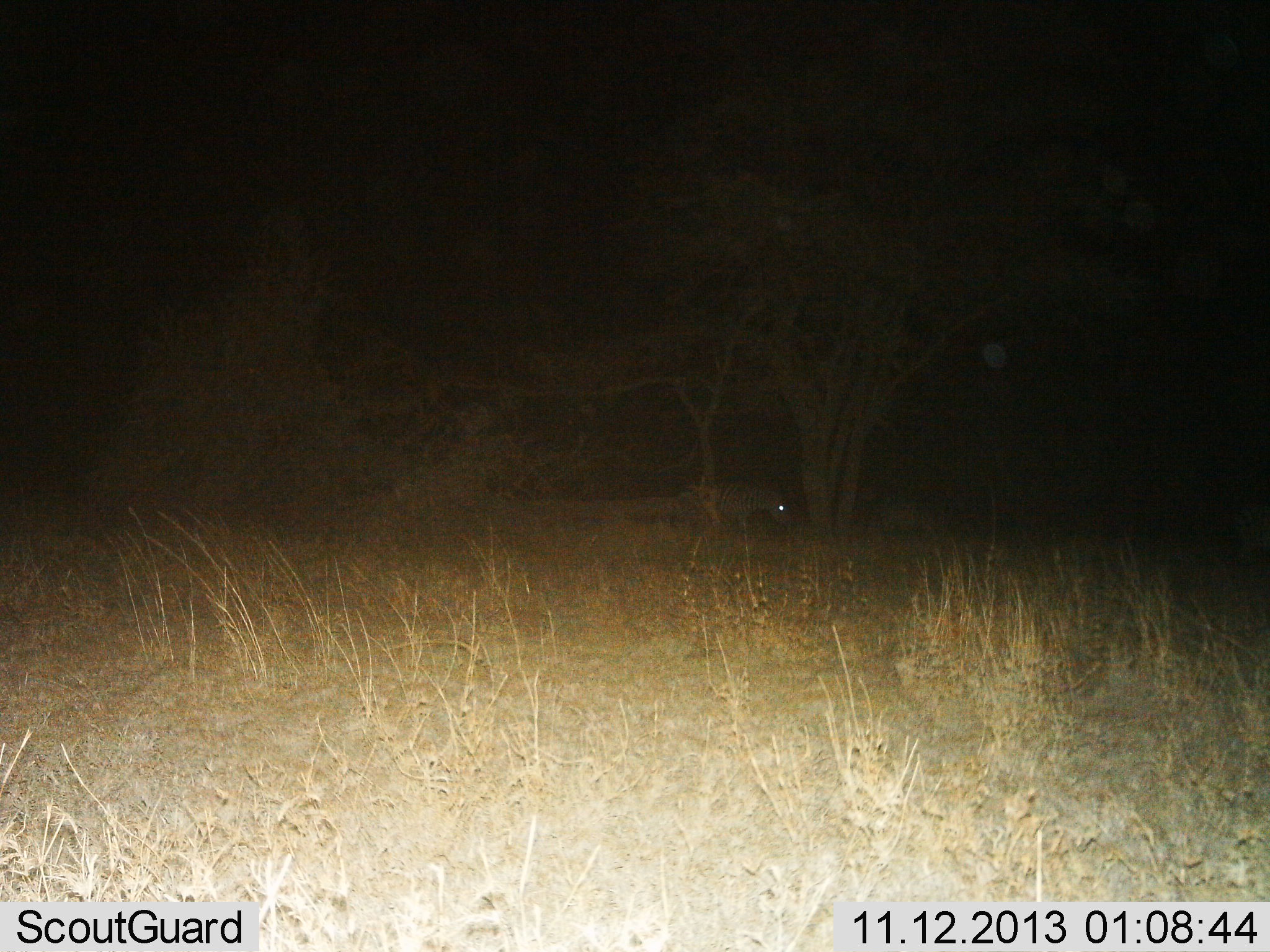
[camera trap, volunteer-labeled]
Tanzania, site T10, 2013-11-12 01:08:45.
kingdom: Animalia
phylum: Chordata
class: Mammalia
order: Perissodactyla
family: Equidae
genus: Equus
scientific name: Equus quagga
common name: plains zebra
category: zebra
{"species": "zebra (plains zebra) (Equus quagga)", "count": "1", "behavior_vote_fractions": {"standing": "60%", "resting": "0%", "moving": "33%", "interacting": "0%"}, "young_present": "0%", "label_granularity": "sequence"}